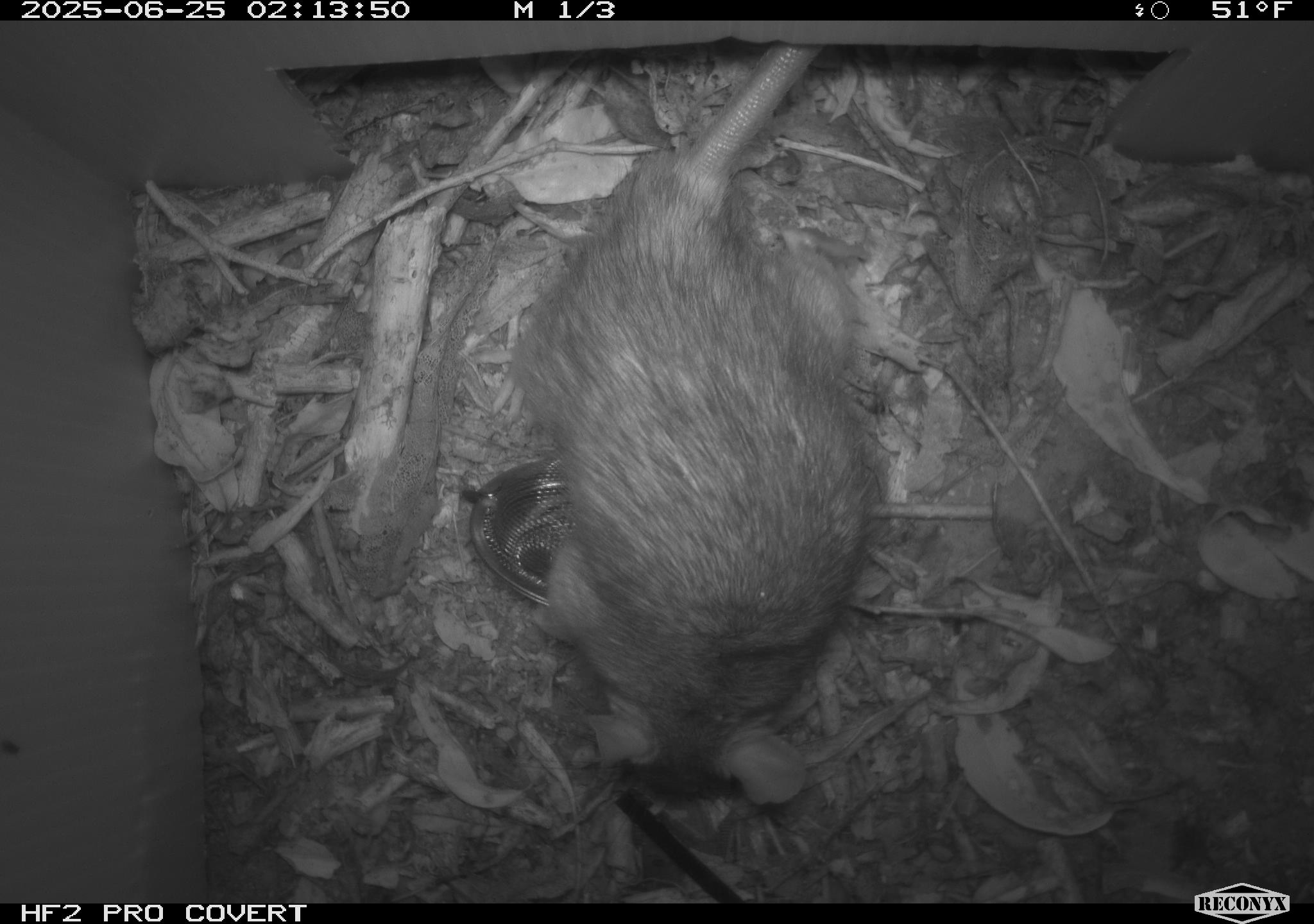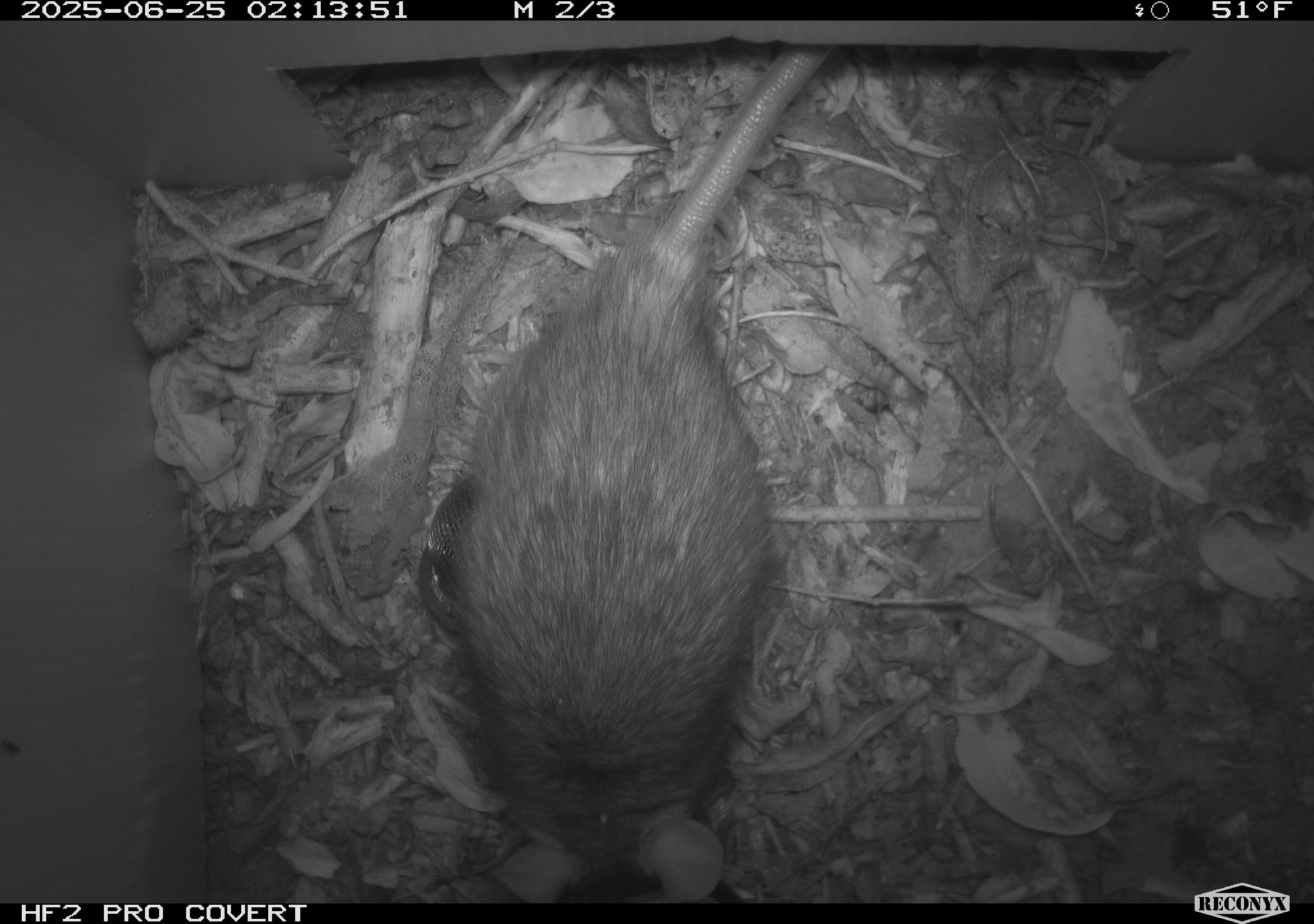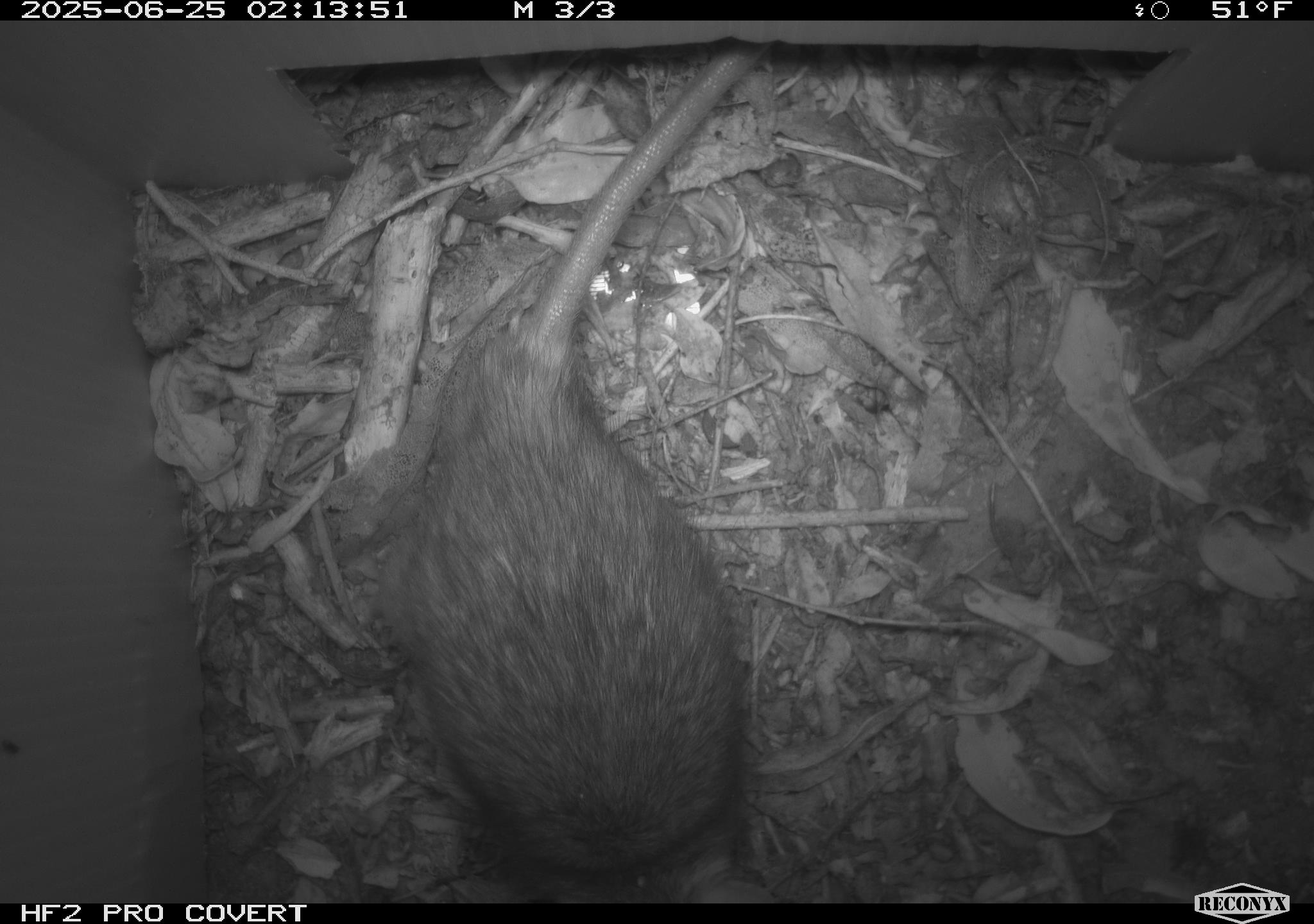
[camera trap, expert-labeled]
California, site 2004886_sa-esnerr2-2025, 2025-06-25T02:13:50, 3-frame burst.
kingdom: Animalia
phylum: Chordata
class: Mammalia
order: Rodentia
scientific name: Rodentia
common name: rodent